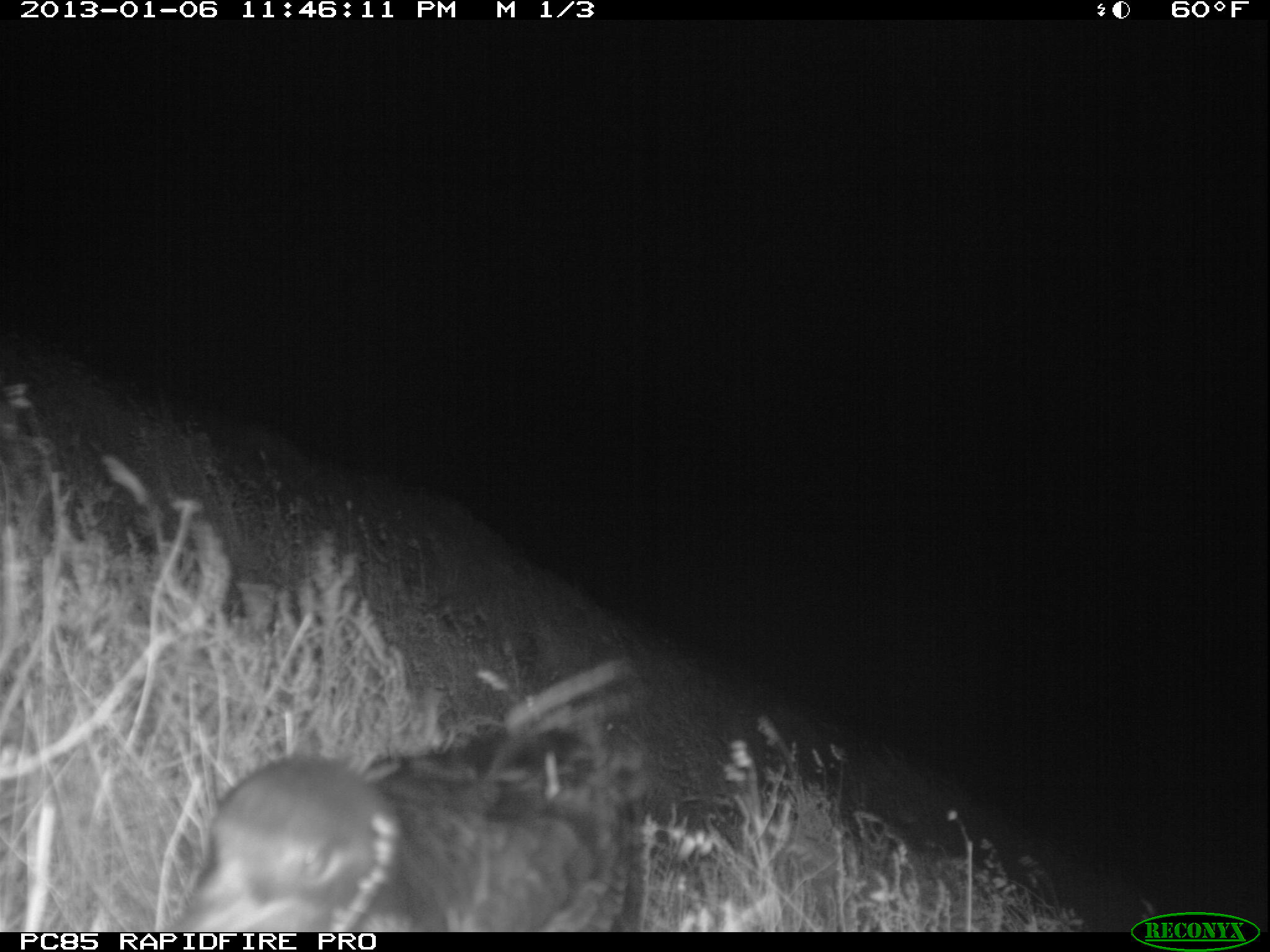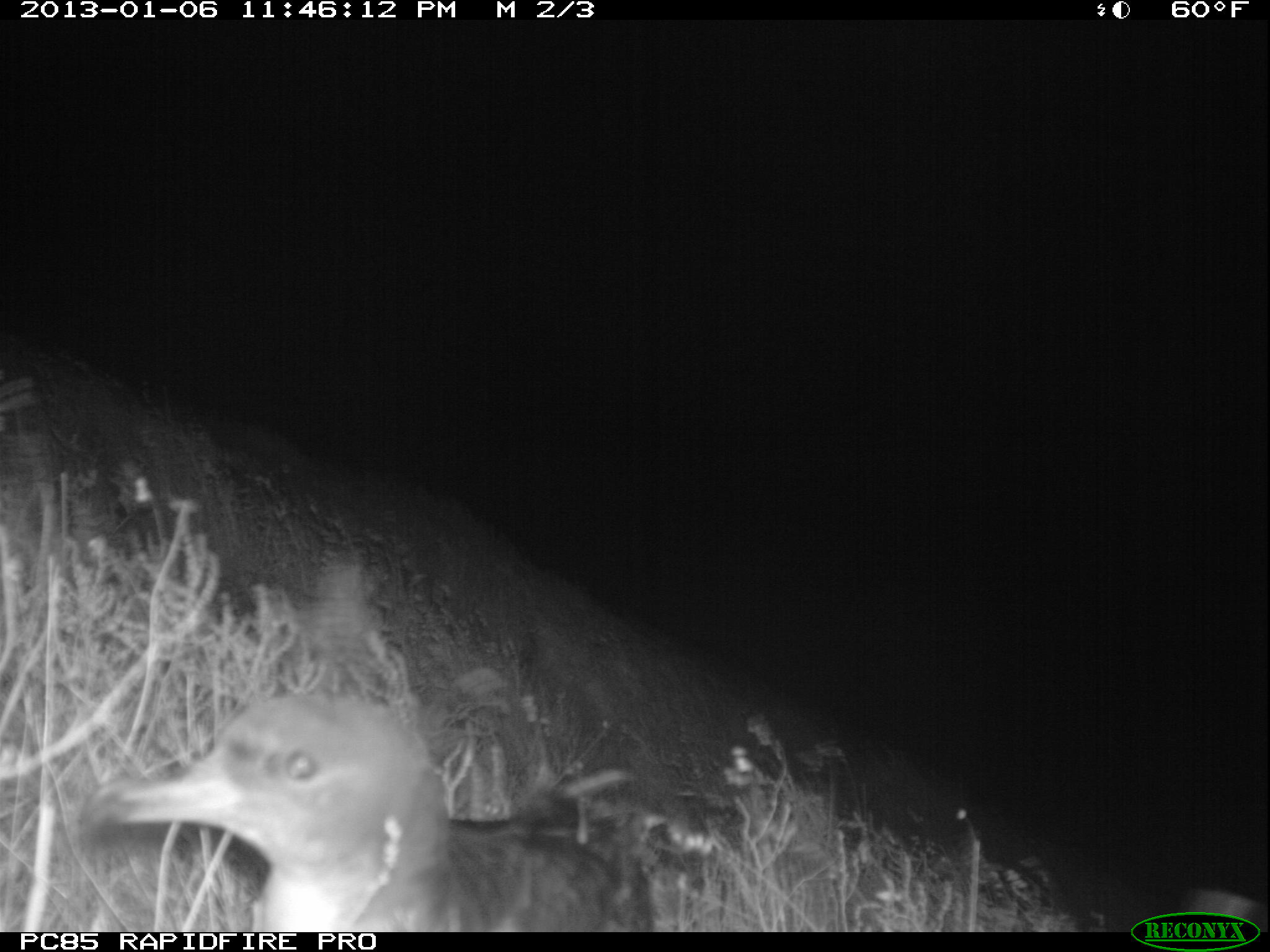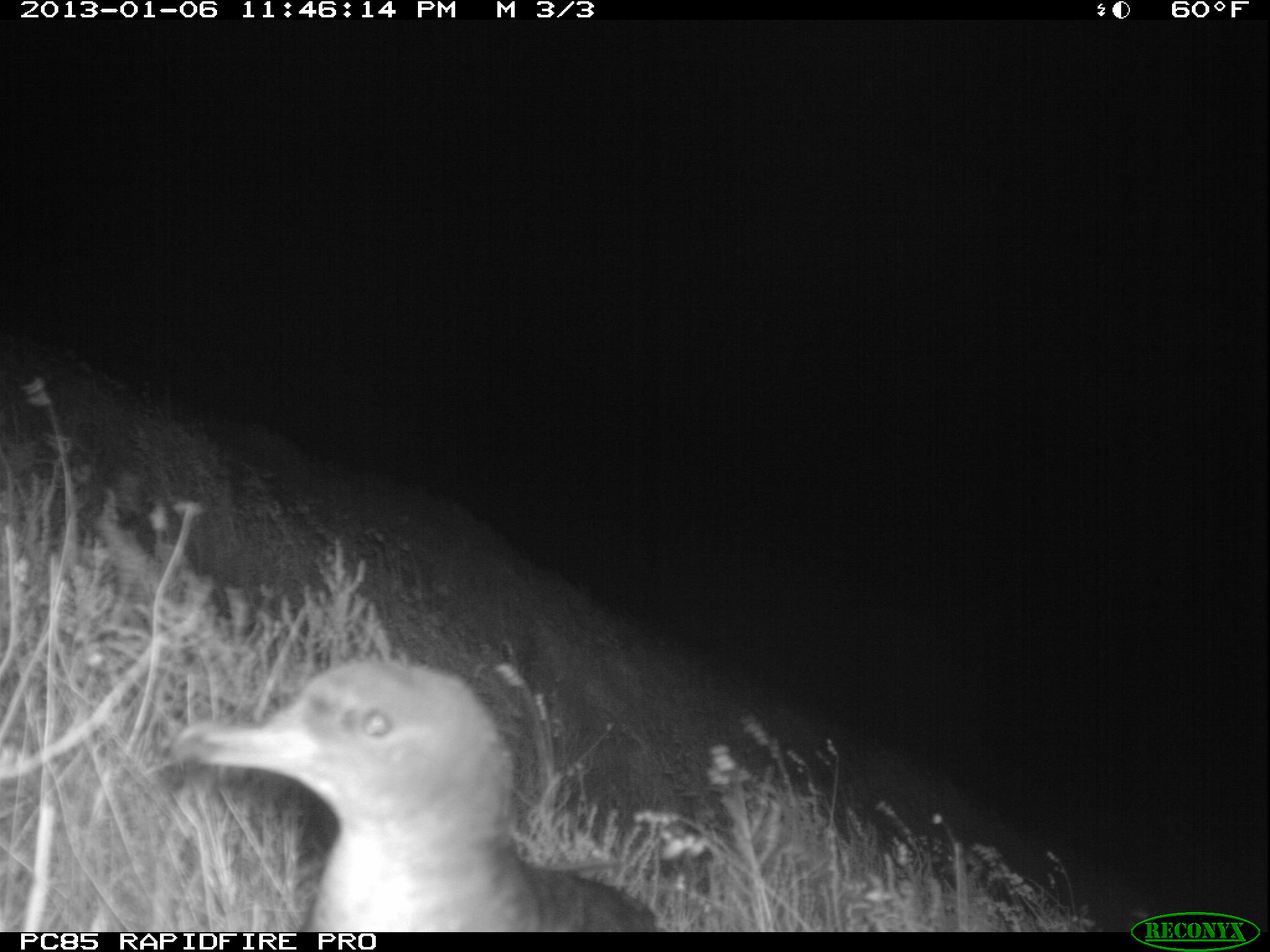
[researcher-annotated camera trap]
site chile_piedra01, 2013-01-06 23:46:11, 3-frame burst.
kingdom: Animalia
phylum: Chordata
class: Aves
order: Procellariiformes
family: Procellariidae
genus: Calonectris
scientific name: Calonectris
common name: shearwater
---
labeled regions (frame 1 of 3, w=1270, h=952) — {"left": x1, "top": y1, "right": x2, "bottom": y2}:
shearwater: {"left": 165, "top": 662, "right": 645, "bottom": 932}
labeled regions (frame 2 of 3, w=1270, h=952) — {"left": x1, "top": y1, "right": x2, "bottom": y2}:
shearwater: {"left": 75, "top": 684, "right": 657, "bottom": 933}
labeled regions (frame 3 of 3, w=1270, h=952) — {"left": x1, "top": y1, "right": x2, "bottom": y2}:
shearwater: {"left": 163, "top": 658, "right": 658, "bottom": 931}